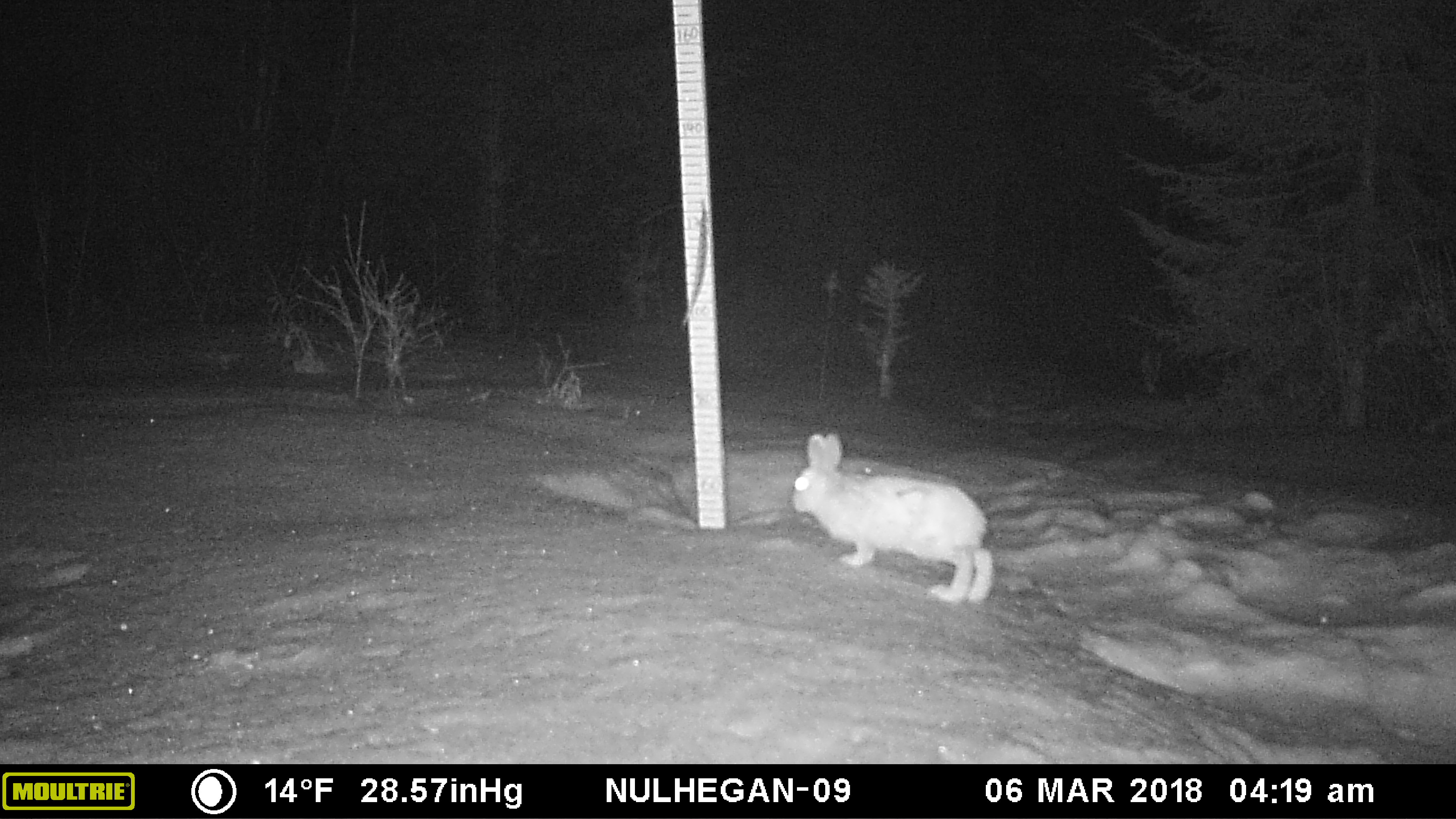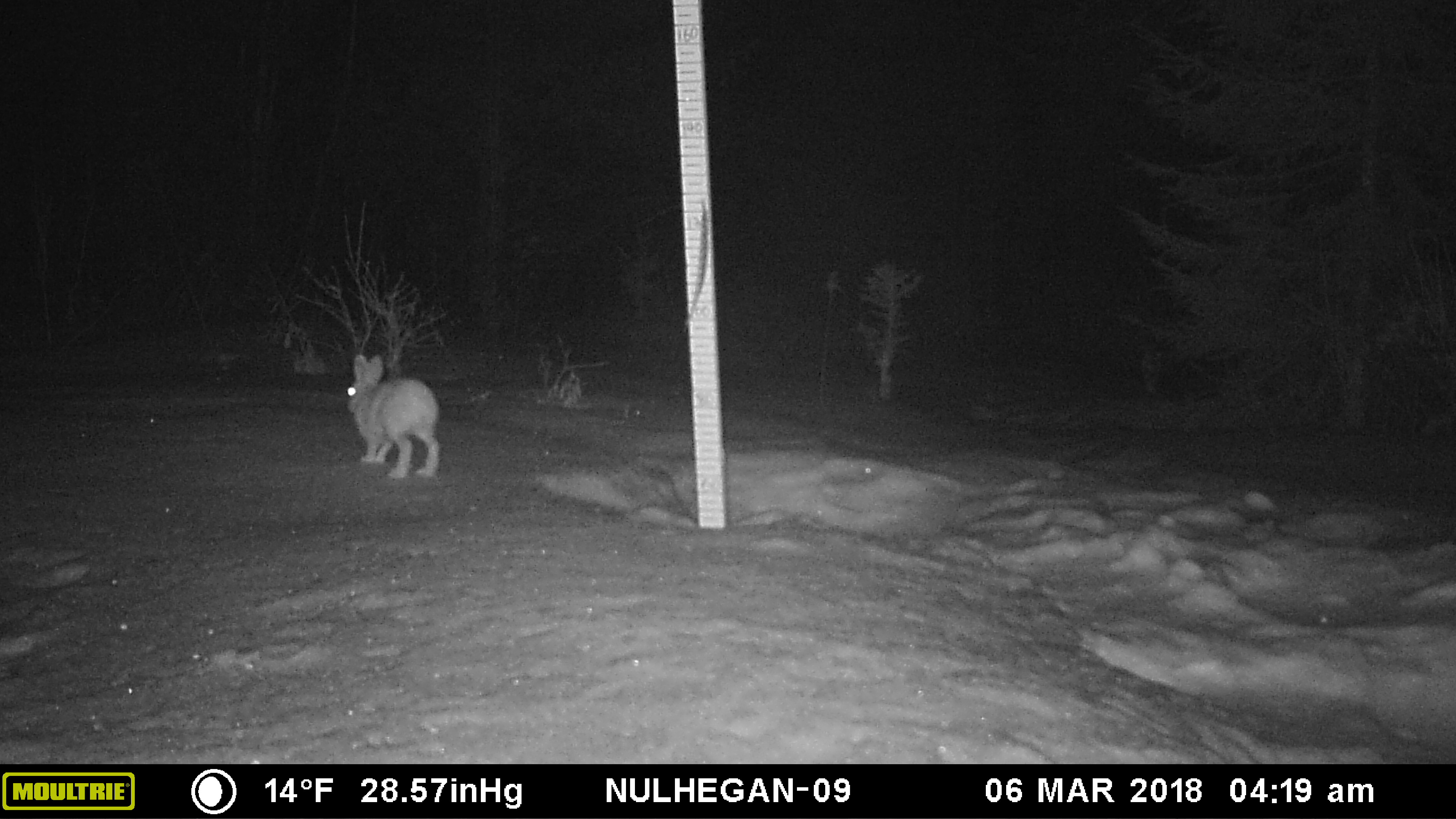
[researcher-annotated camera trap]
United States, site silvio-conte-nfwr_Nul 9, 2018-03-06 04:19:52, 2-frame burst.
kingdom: Animalia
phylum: Chordata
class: Mammalia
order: Lagomorpha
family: Leporidae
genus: Lepus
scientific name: Lepus americanus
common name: snowshoe hare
Snowshoe hare (Lepus americanus).